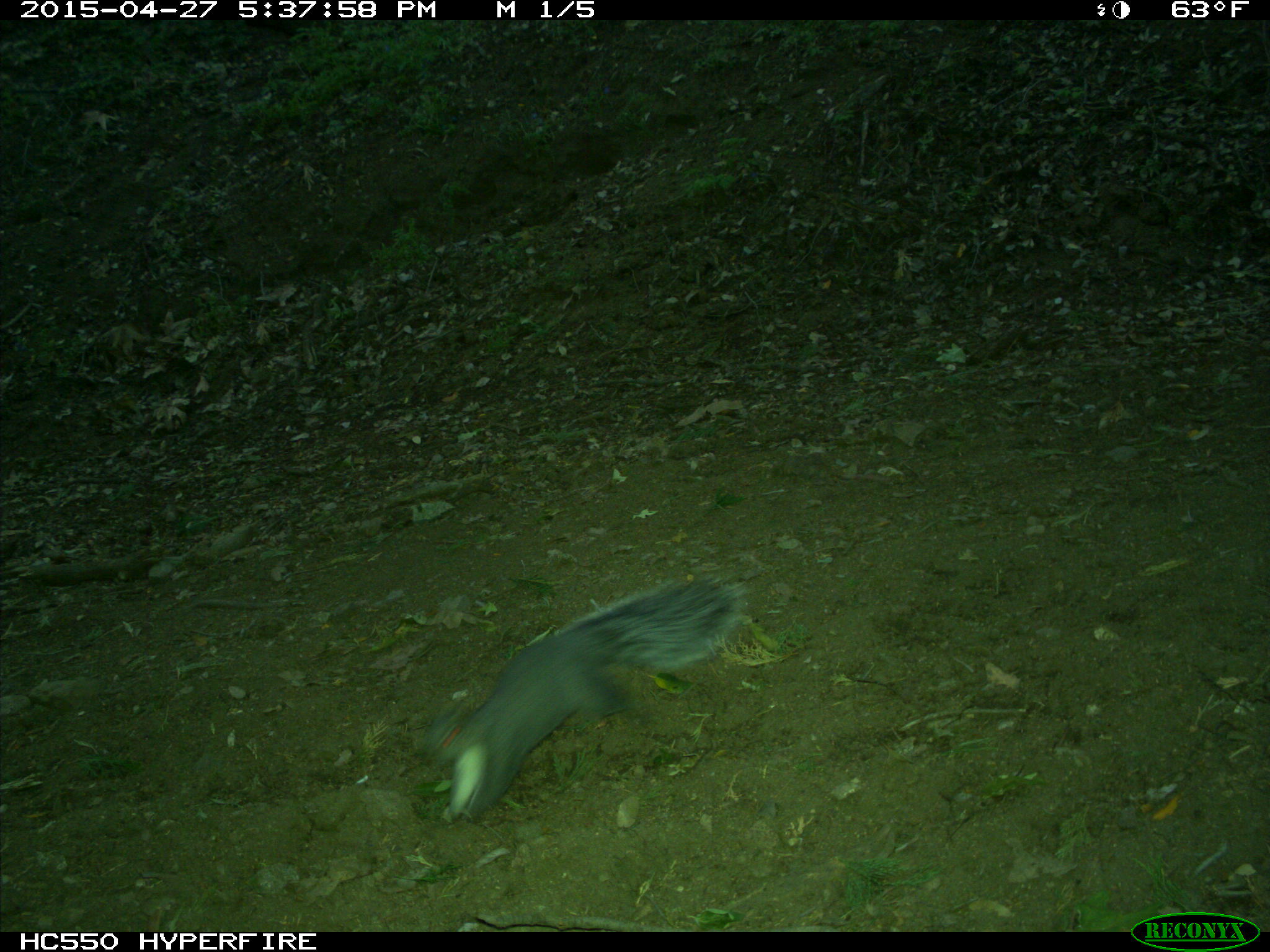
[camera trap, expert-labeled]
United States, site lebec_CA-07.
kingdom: Animalia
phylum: Chordata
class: Mammalia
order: Rodentia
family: Sciuridae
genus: Sciurus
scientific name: Sciurus carolinensis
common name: eastern gray squirrel